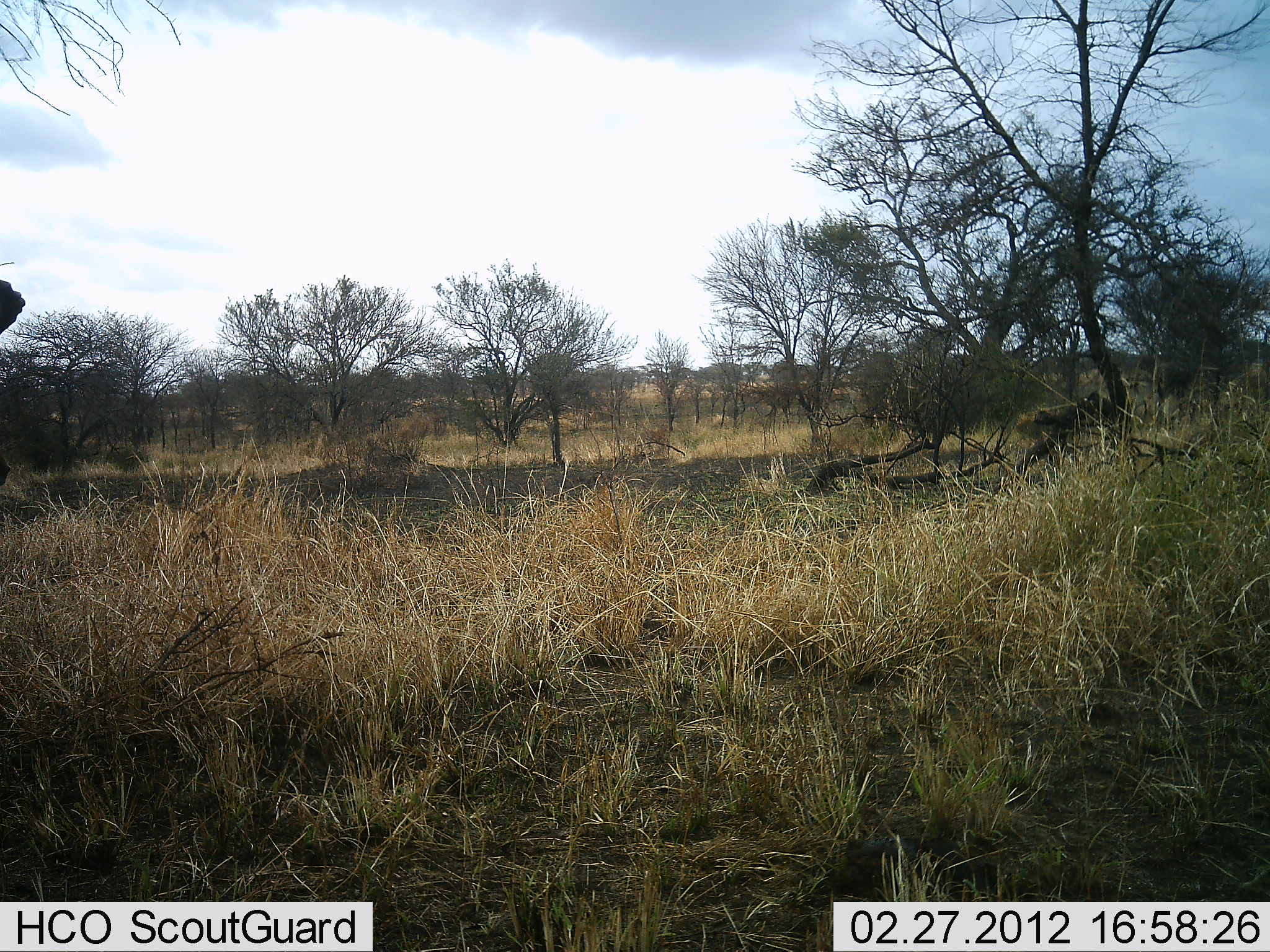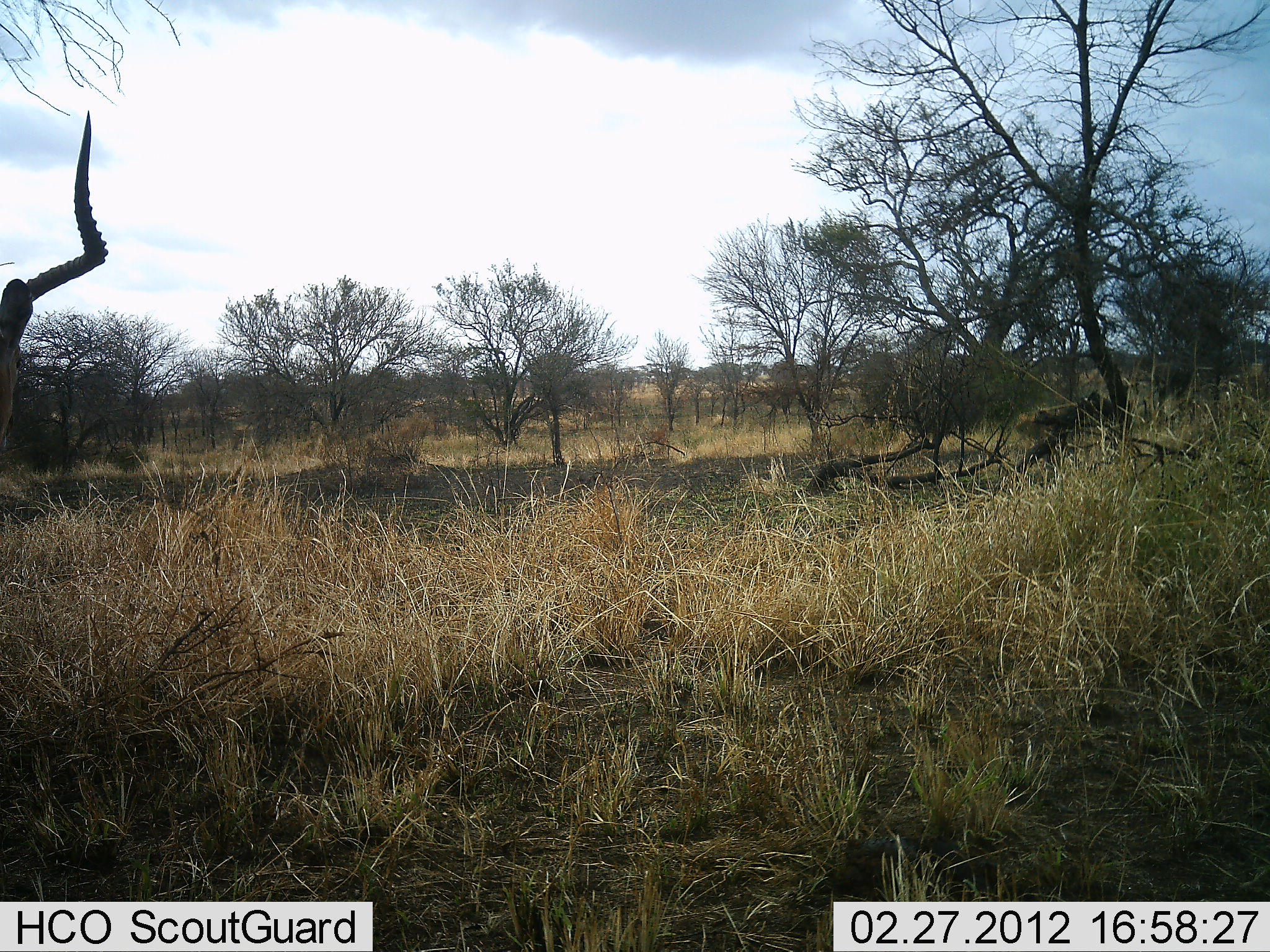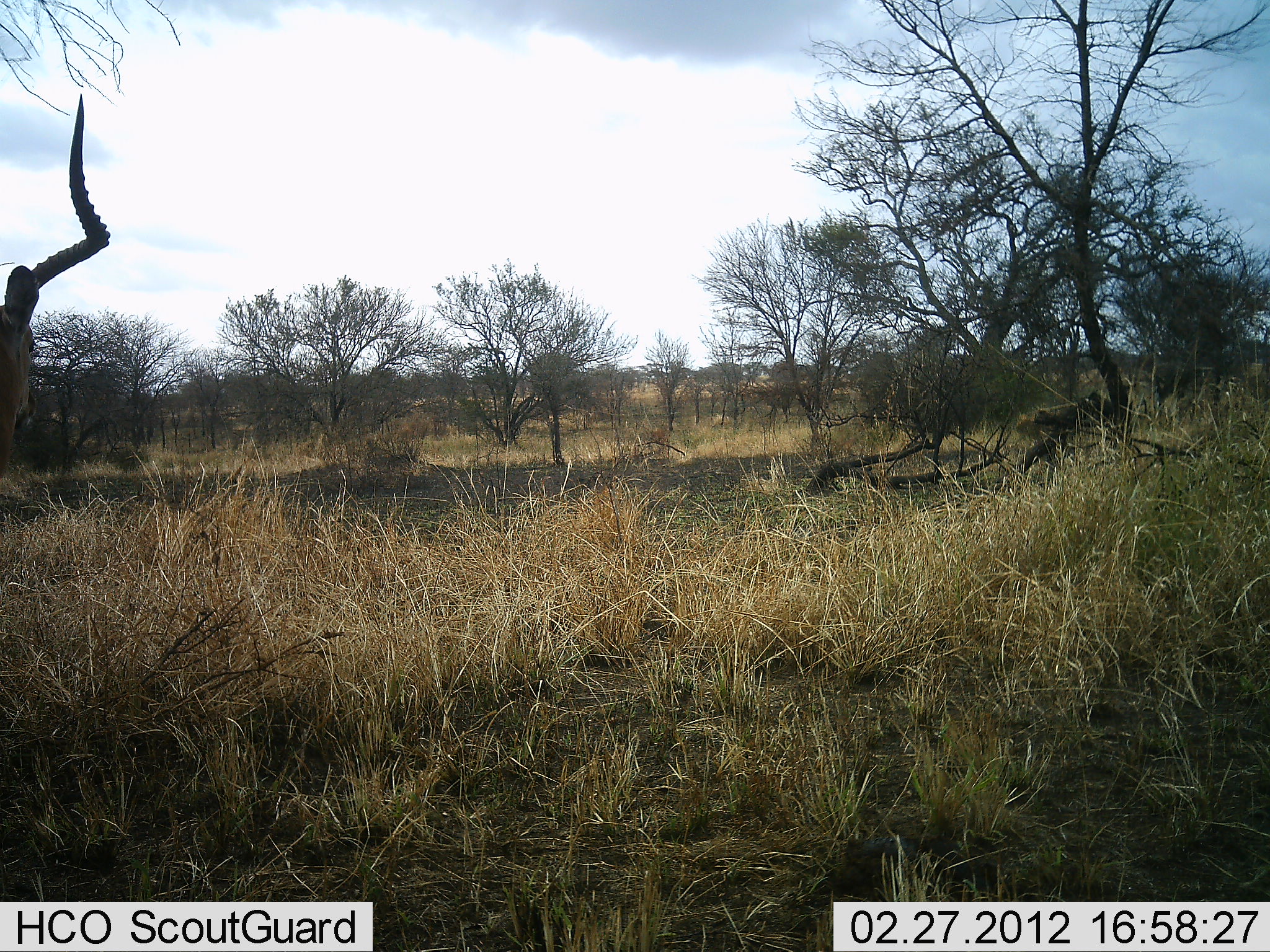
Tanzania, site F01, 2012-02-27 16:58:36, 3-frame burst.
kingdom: Animalia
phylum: Chordata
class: Mammalia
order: Artiodactyla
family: Bovidae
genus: Aepyceros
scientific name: Aepyceros melampus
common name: impala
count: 1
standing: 92%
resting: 0%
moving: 8%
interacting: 0%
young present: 0%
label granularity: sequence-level